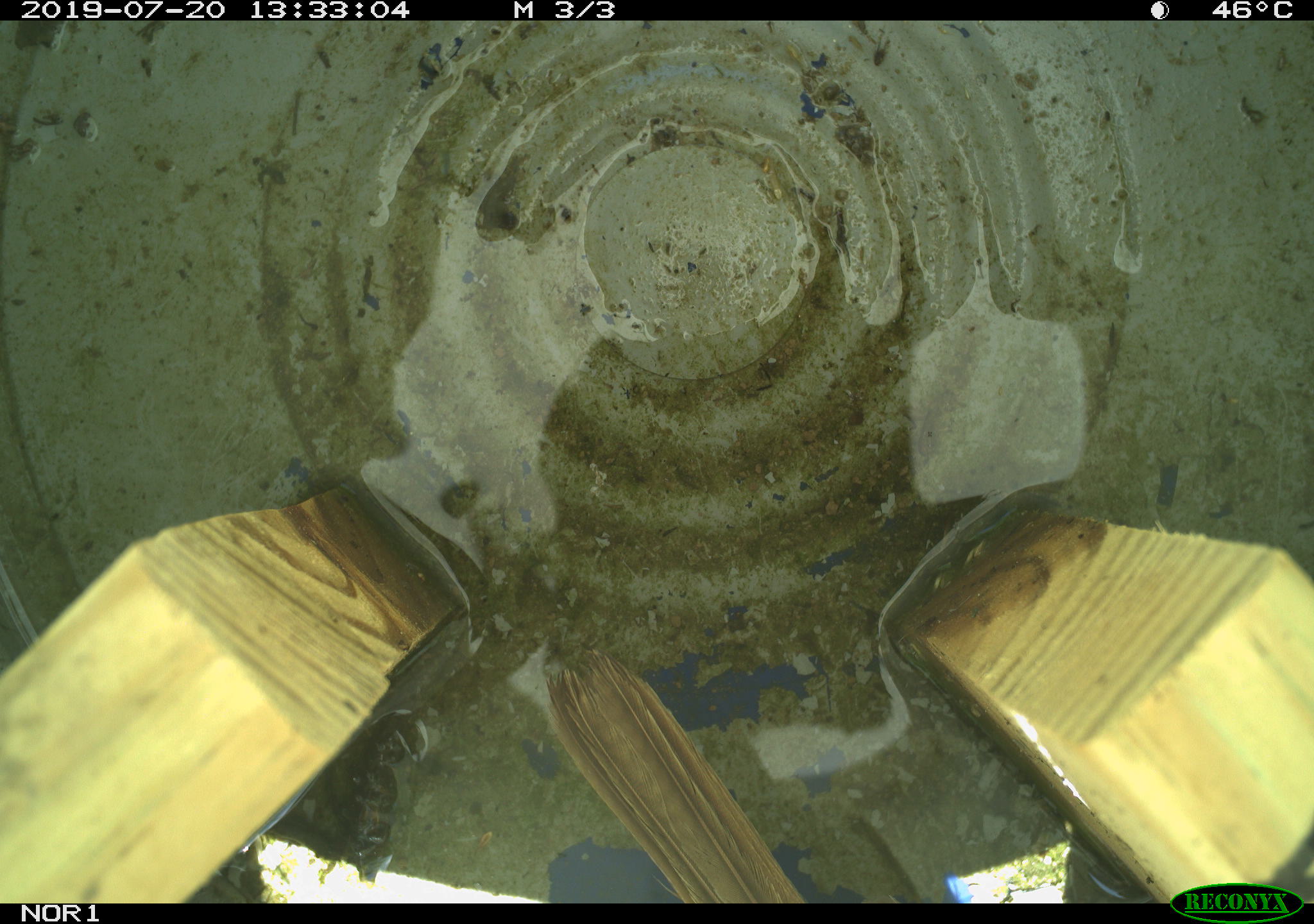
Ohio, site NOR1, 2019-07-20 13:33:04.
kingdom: Animalia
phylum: Chordata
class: Aves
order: Passeriformes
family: Passerellidae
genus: Melospiza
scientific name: Melospiza melodia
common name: song sparrow